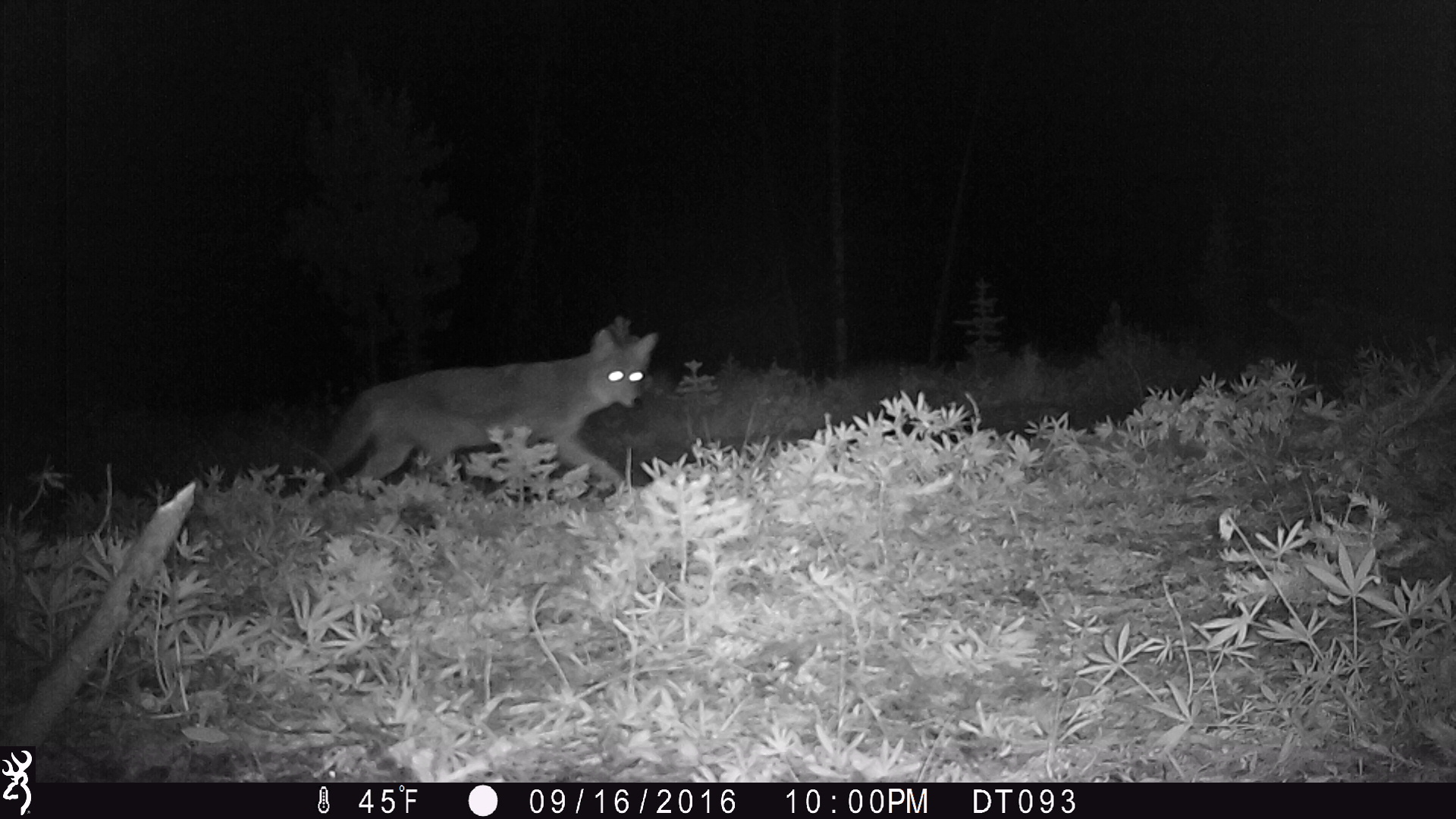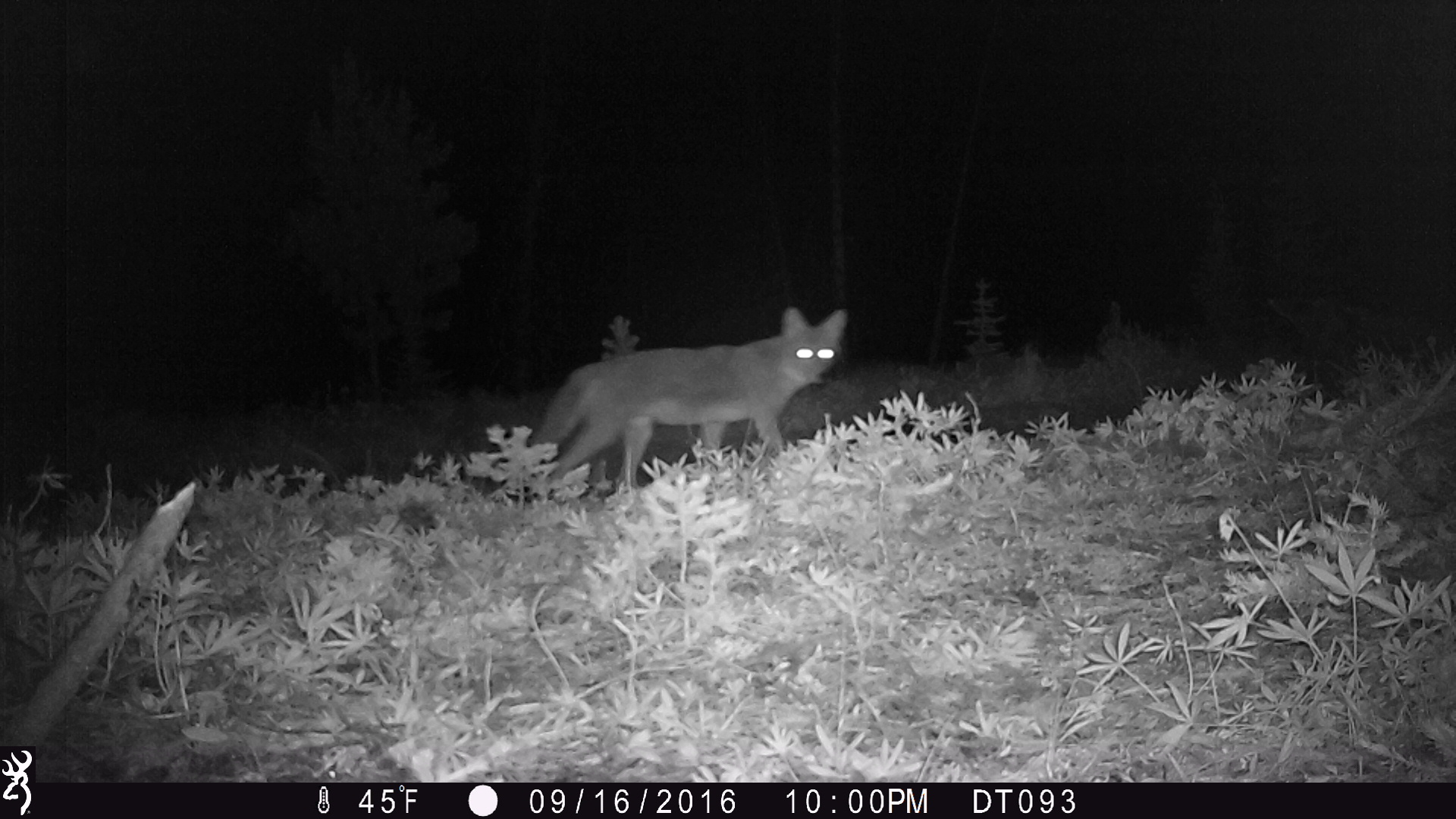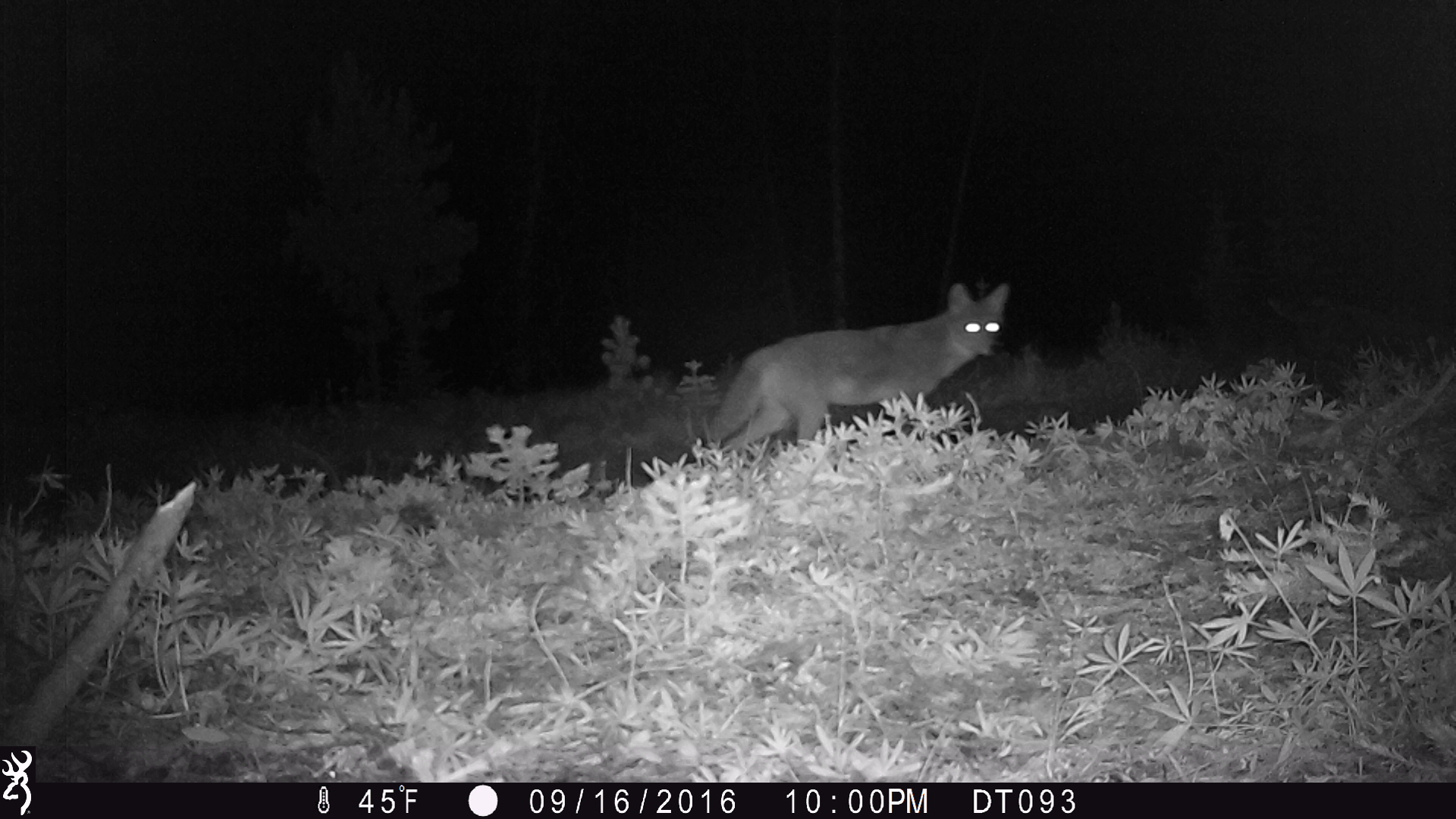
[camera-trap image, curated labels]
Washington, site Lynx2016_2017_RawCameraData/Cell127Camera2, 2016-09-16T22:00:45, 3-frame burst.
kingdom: Animalia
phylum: Chordata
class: Mammalia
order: Carnivora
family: Canidae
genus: Canis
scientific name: Canis latrans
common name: coyote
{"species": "Canis latrans (coyote)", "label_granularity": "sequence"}